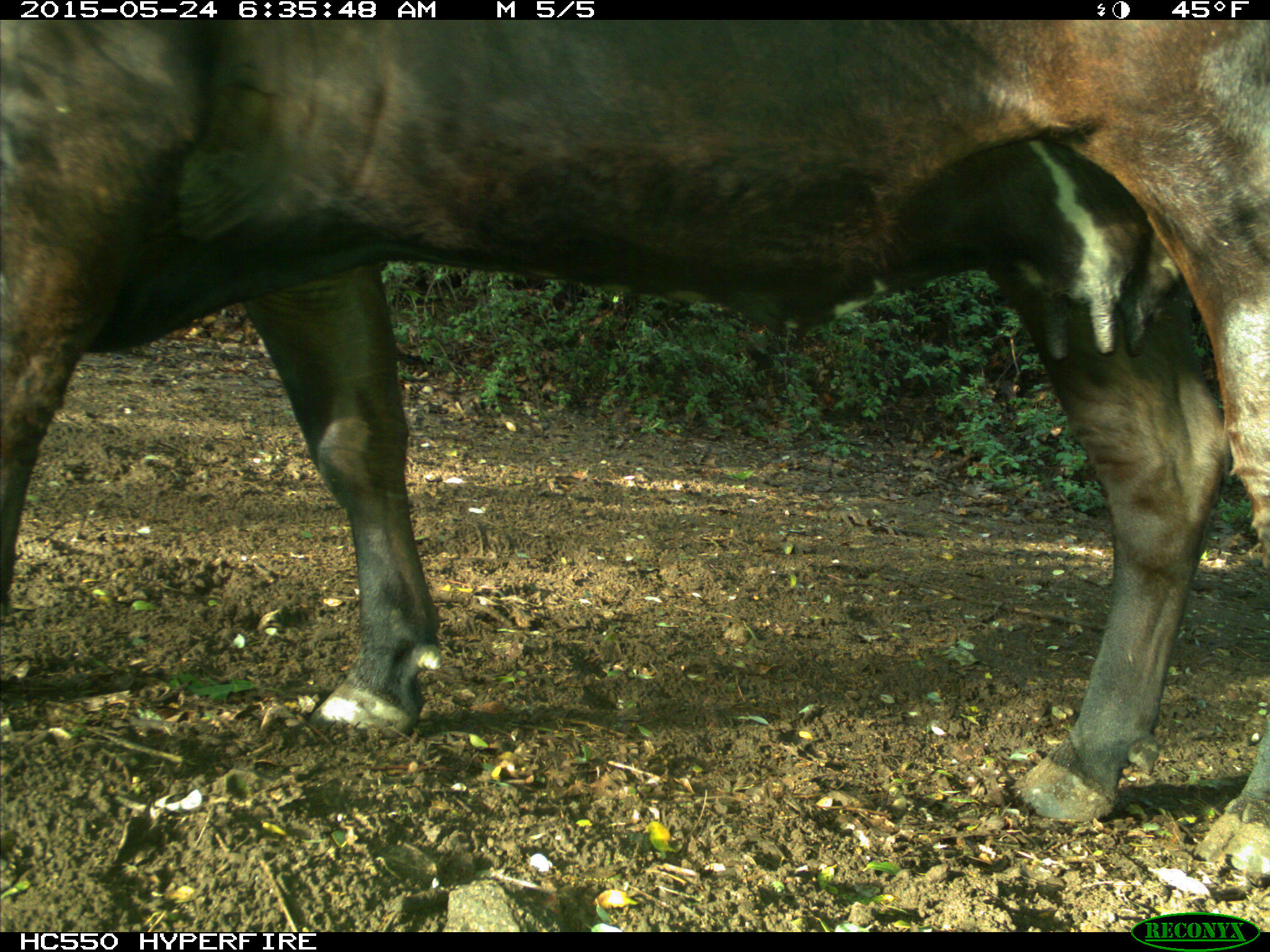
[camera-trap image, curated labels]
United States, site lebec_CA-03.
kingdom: Animalia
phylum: Chordata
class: Mammalia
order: Artiodactyla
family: Bovidae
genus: Bos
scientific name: Bos taurus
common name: domestic cow